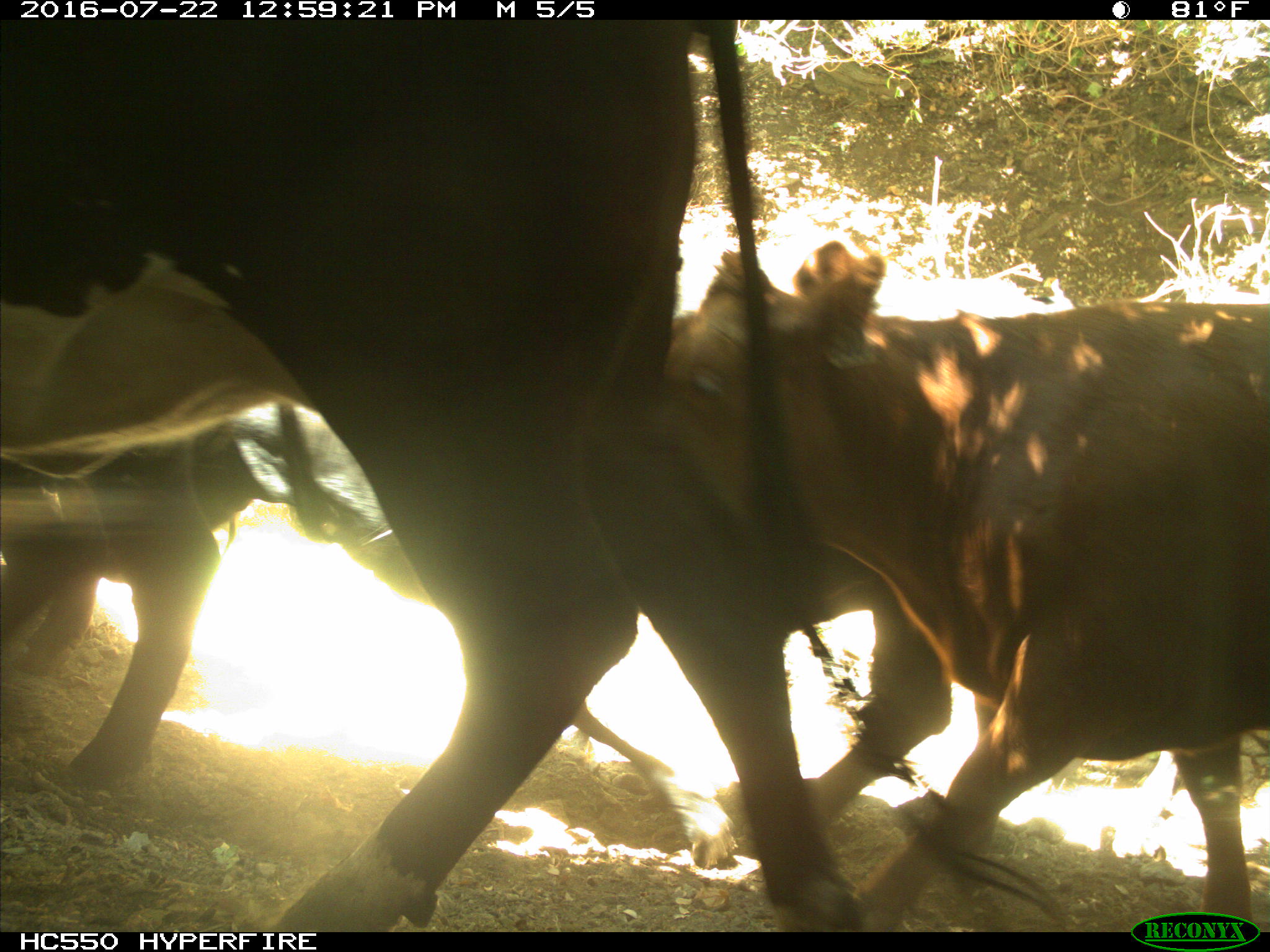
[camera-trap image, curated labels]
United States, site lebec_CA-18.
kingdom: Animalia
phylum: Chordata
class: Mammalia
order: Artiodactyla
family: Bovidae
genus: Bos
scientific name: Bos taurus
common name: domestic cow